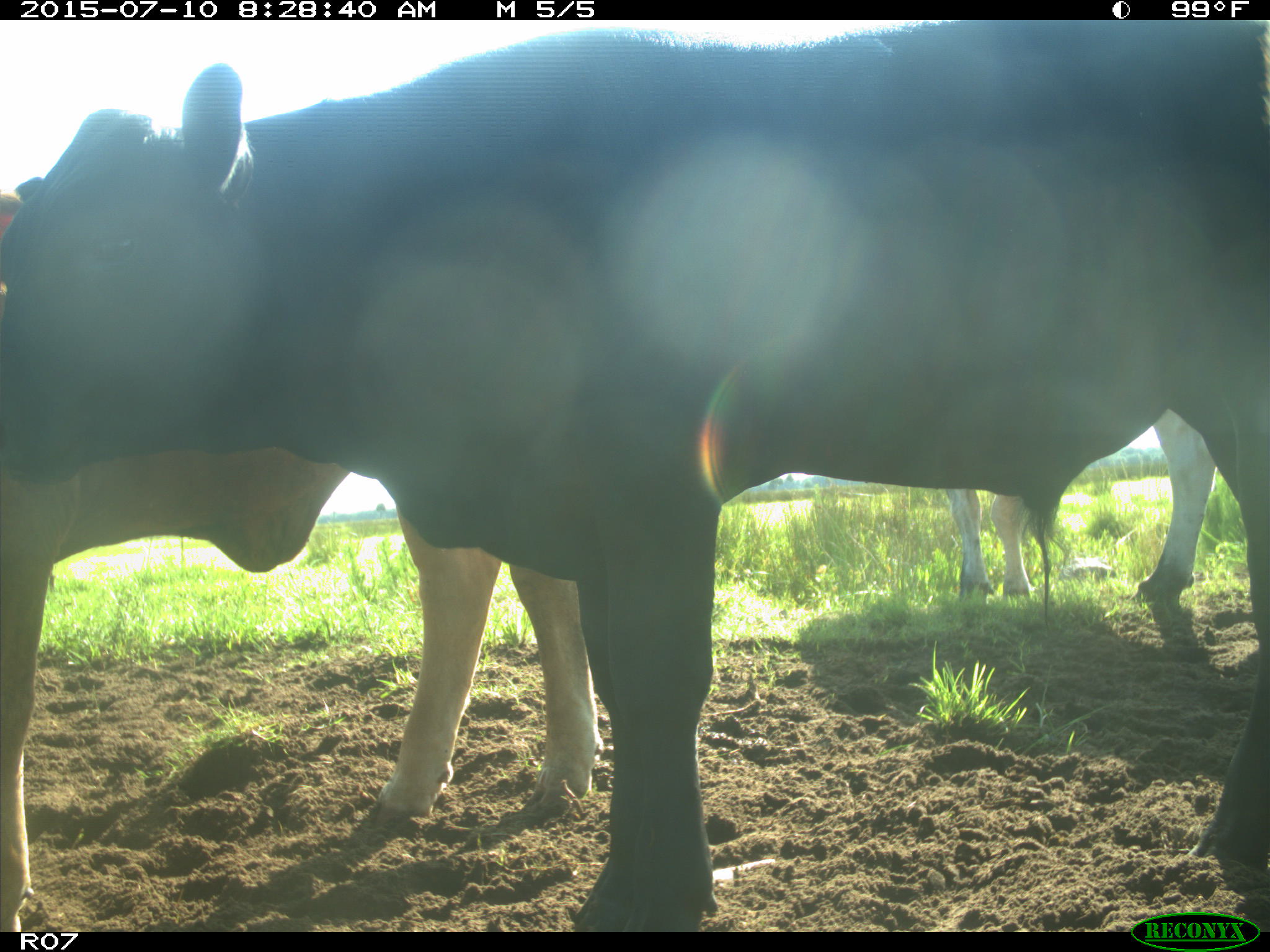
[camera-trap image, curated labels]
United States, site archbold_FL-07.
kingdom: Animalia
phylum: Chordata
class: Mammalia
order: Artiodactyla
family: Bovidae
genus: Bos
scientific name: Bos taurus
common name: domestic cow